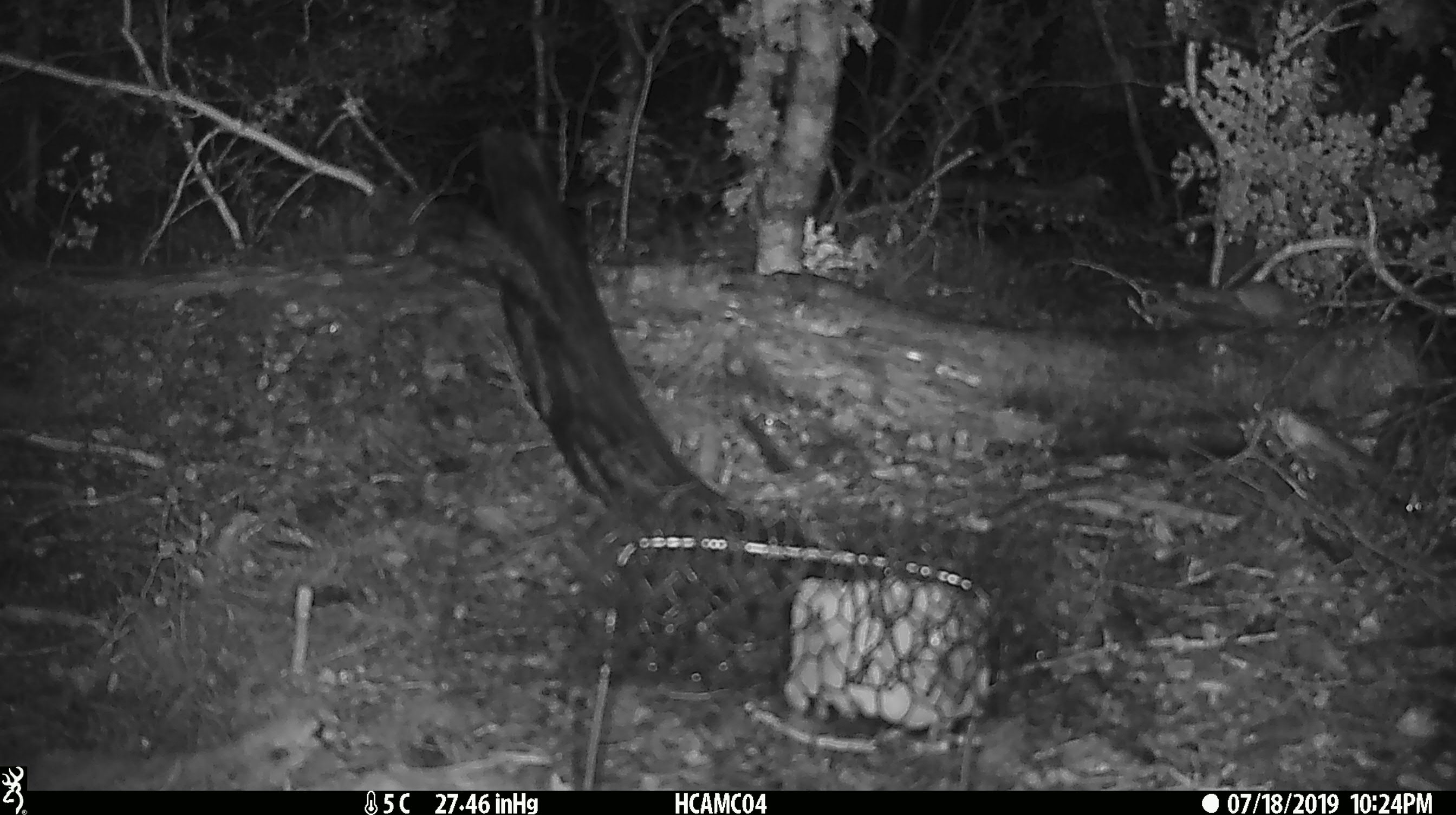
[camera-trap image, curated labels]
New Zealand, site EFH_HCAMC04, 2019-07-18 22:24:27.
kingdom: Animalia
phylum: Chordata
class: Mammalia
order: Rodentia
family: Muridae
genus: Mus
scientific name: Mus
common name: mouse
Mouse (Mus).